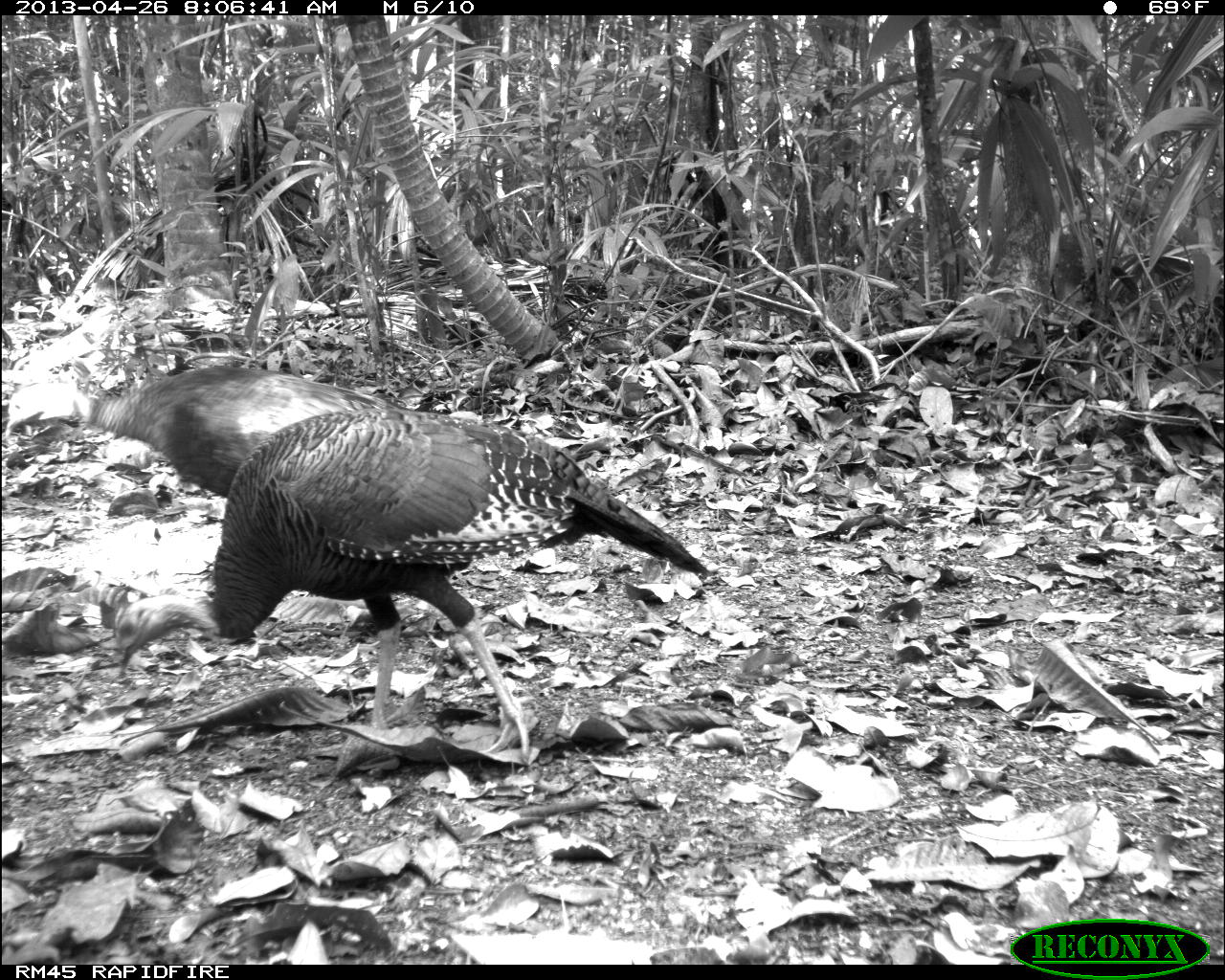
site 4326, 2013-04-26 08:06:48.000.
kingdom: Animalia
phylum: Chordata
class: Aves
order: Galliformes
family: Phasianidae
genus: Meleagris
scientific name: Meleagris ocellata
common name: ocellated turkey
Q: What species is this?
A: Meleagris ocellata (ocellated turkey).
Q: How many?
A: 4.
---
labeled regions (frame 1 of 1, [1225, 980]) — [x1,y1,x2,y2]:
meleagris ocellata: [103,399,714,769]; [0,360,408,502]